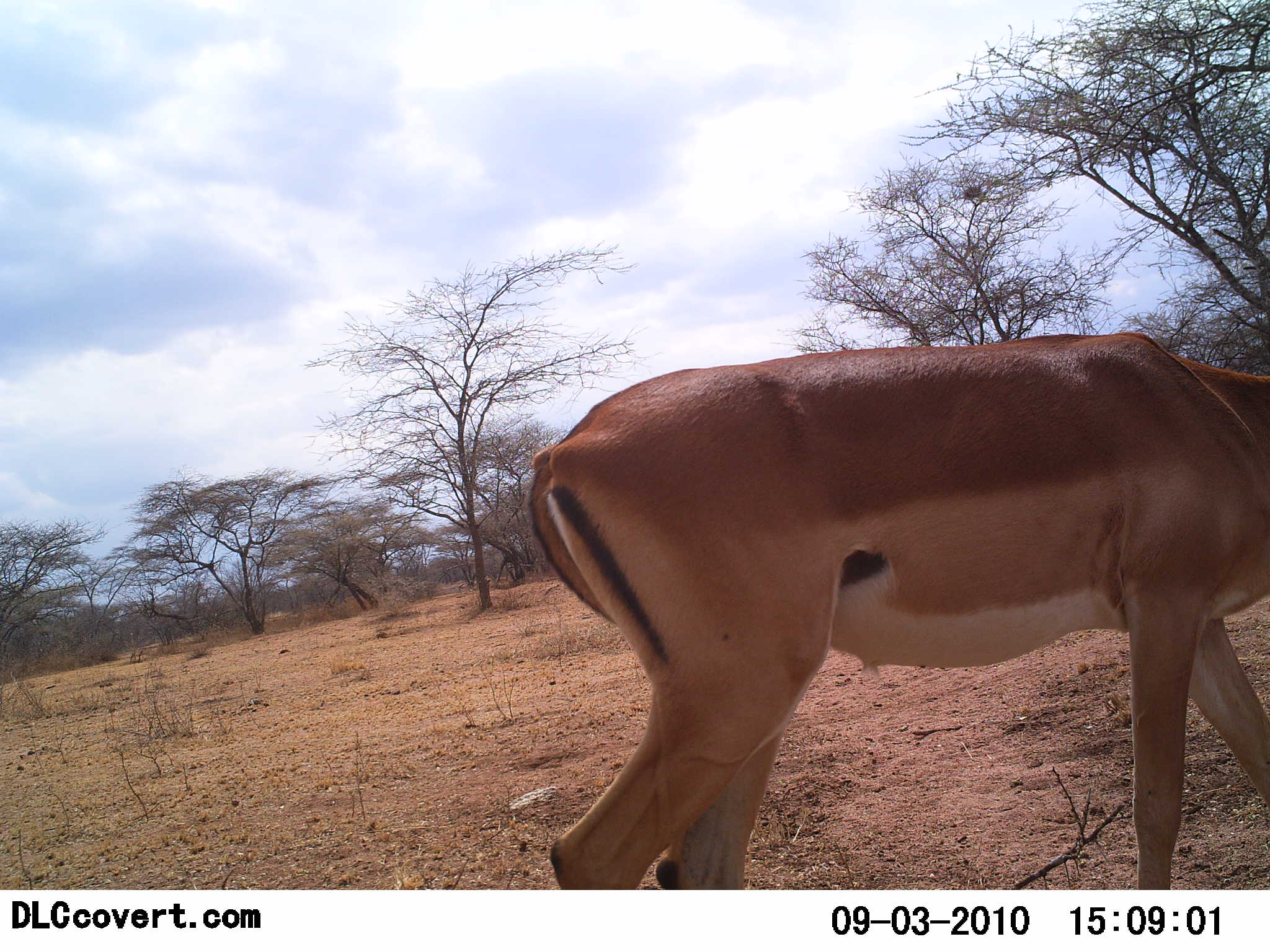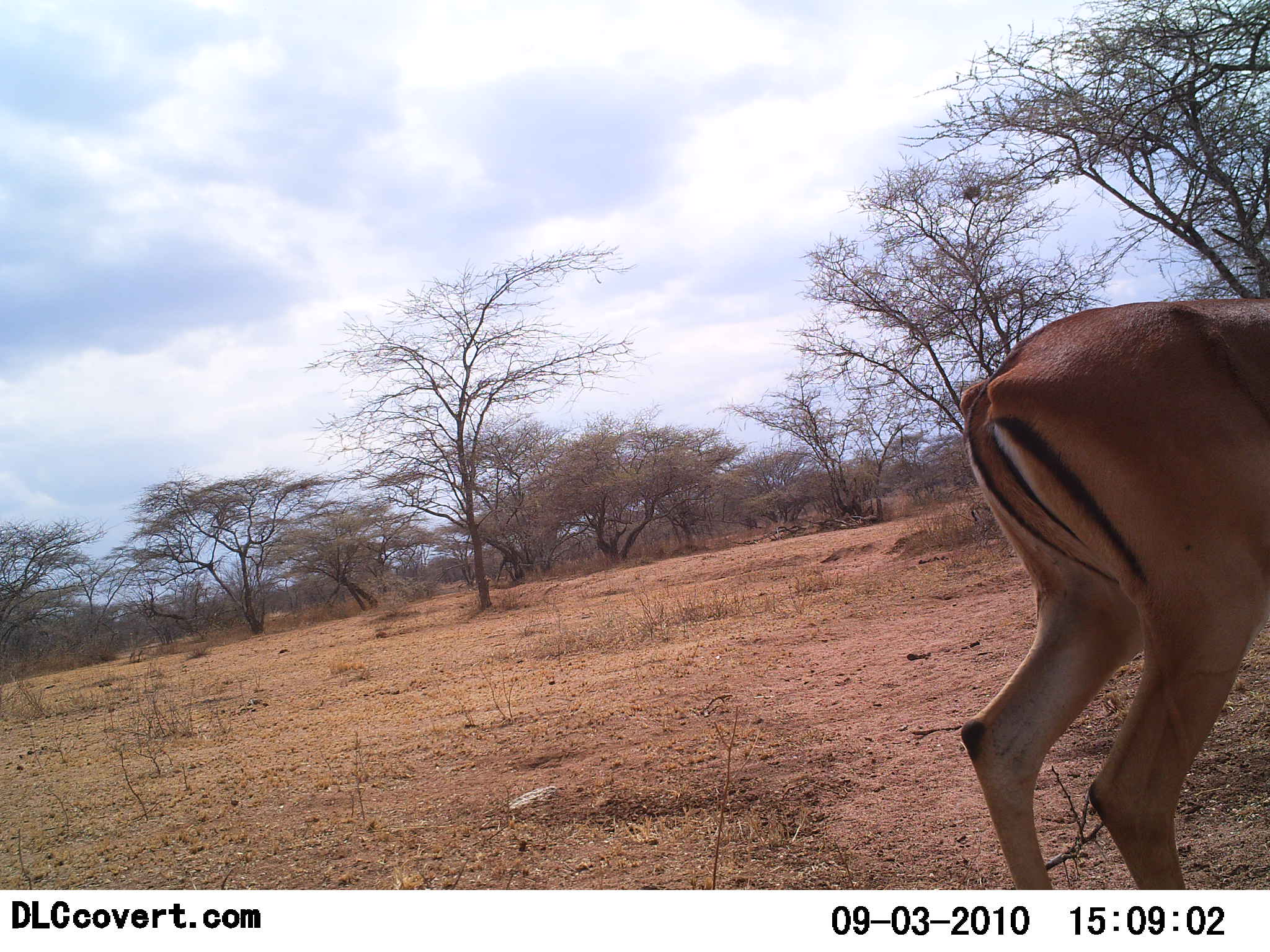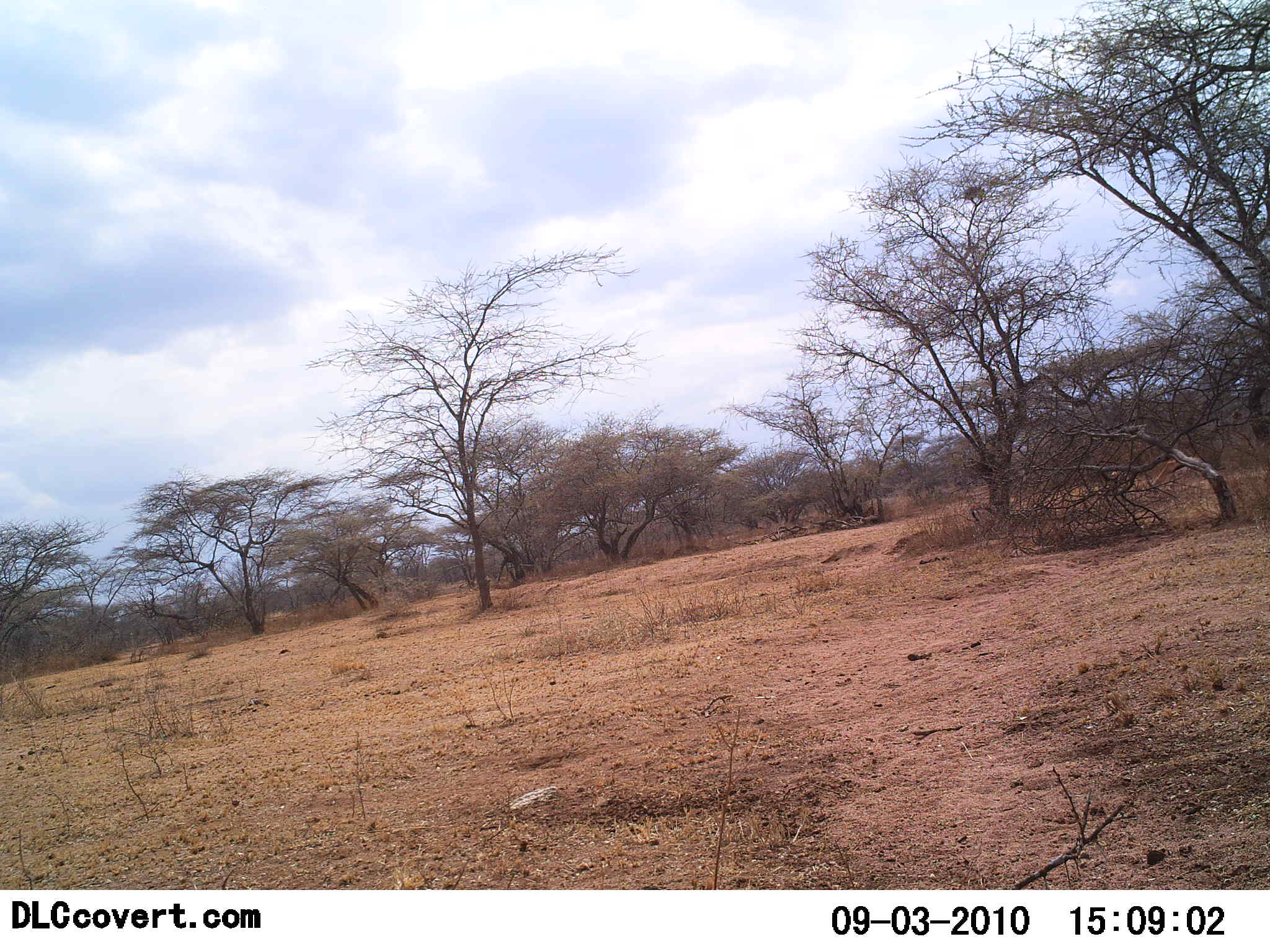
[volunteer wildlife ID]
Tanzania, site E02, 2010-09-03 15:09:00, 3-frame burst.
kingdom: Animalia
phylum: Chordata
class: Mammalia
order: Artiodactyla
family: Bovidae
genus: Nanger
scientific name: Nanger granti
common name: grant's gazelle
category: gazellegrants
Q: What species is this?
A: Gazellegrants (grant's gazelle) (Nanger granti).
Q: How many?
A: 1.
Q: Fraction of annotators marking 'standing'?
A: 8%.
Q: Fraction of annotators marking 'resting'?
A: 0%.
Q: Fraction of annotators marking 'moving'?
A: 92%.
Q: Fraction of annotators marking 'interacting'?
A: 0%.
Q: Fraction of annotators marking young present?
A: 0%.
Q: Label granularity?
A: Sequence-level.